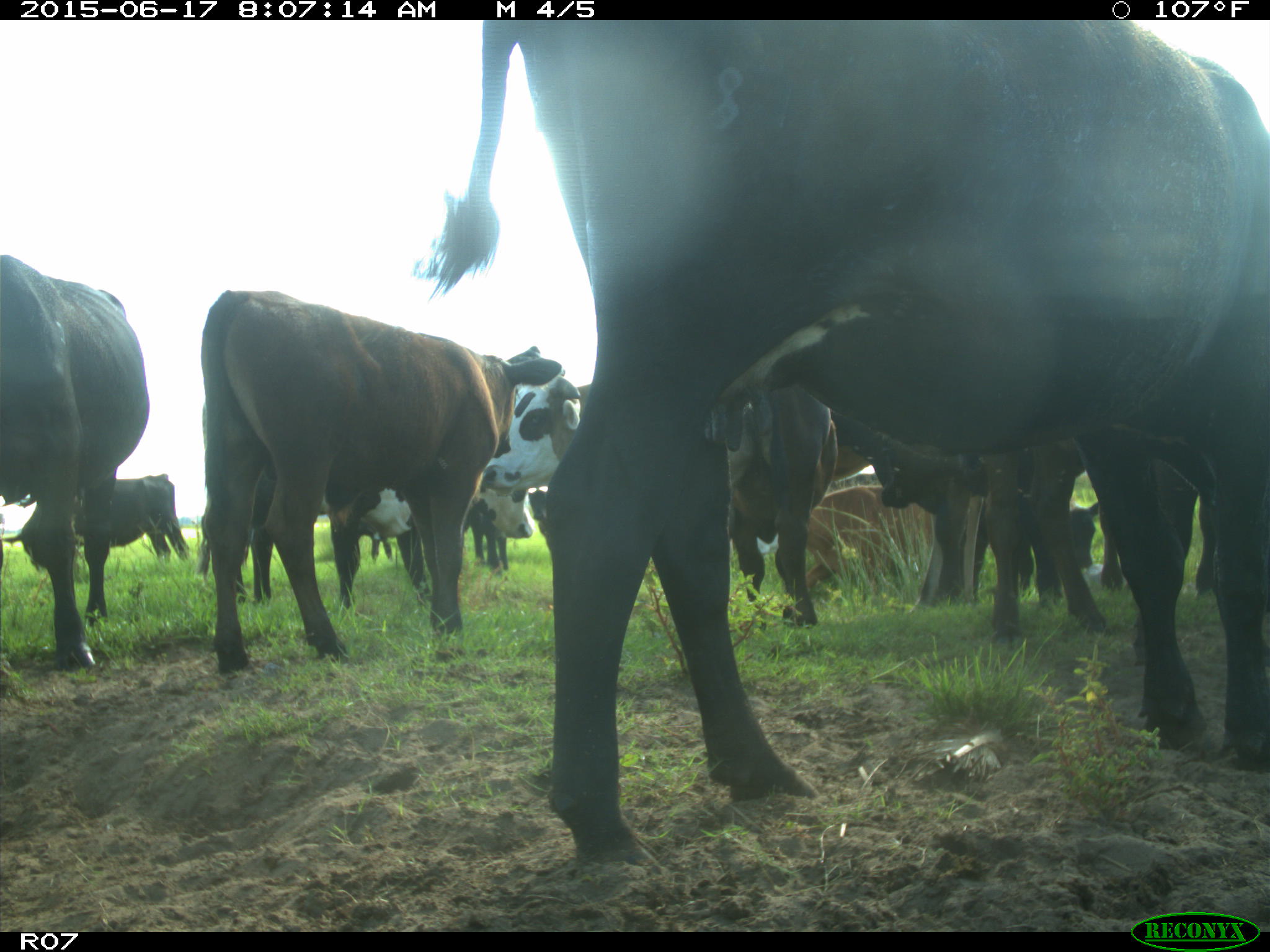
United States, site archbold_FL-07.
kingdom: Animalia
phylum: Chordata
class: Mammalia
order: Artiodactyla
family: Bovidae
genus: Bos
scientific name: Bos taurus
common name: domestic cow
Bos taurus (domestic cow).